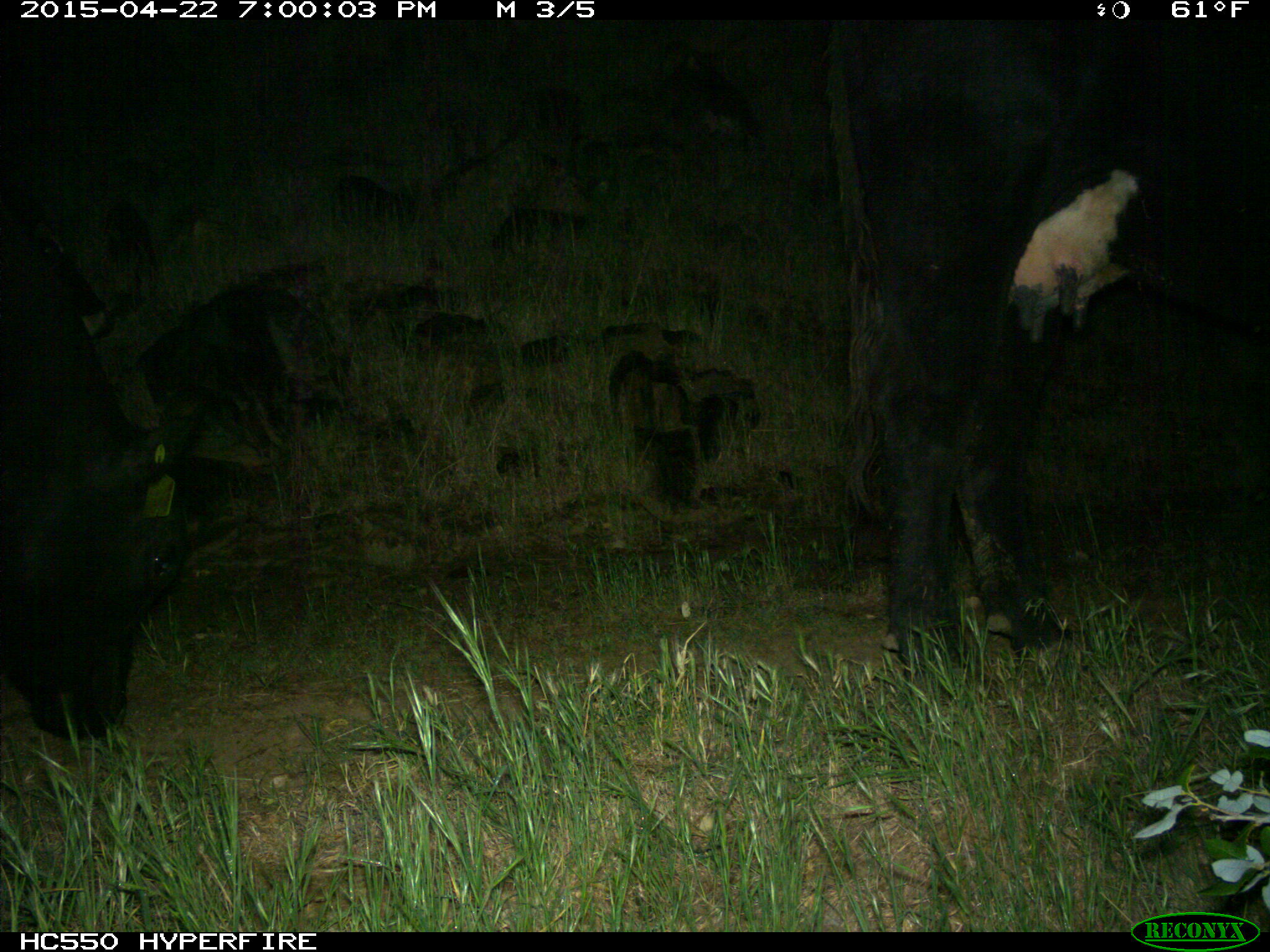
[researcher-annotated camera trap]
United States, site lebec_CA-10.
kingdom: Animalia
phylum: Chordata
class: Mammalia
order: Artiodactyla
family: Bovidae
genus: Bos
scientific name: Bos taurus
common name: domestic cow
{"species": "Bos taurus (domestic cow)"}